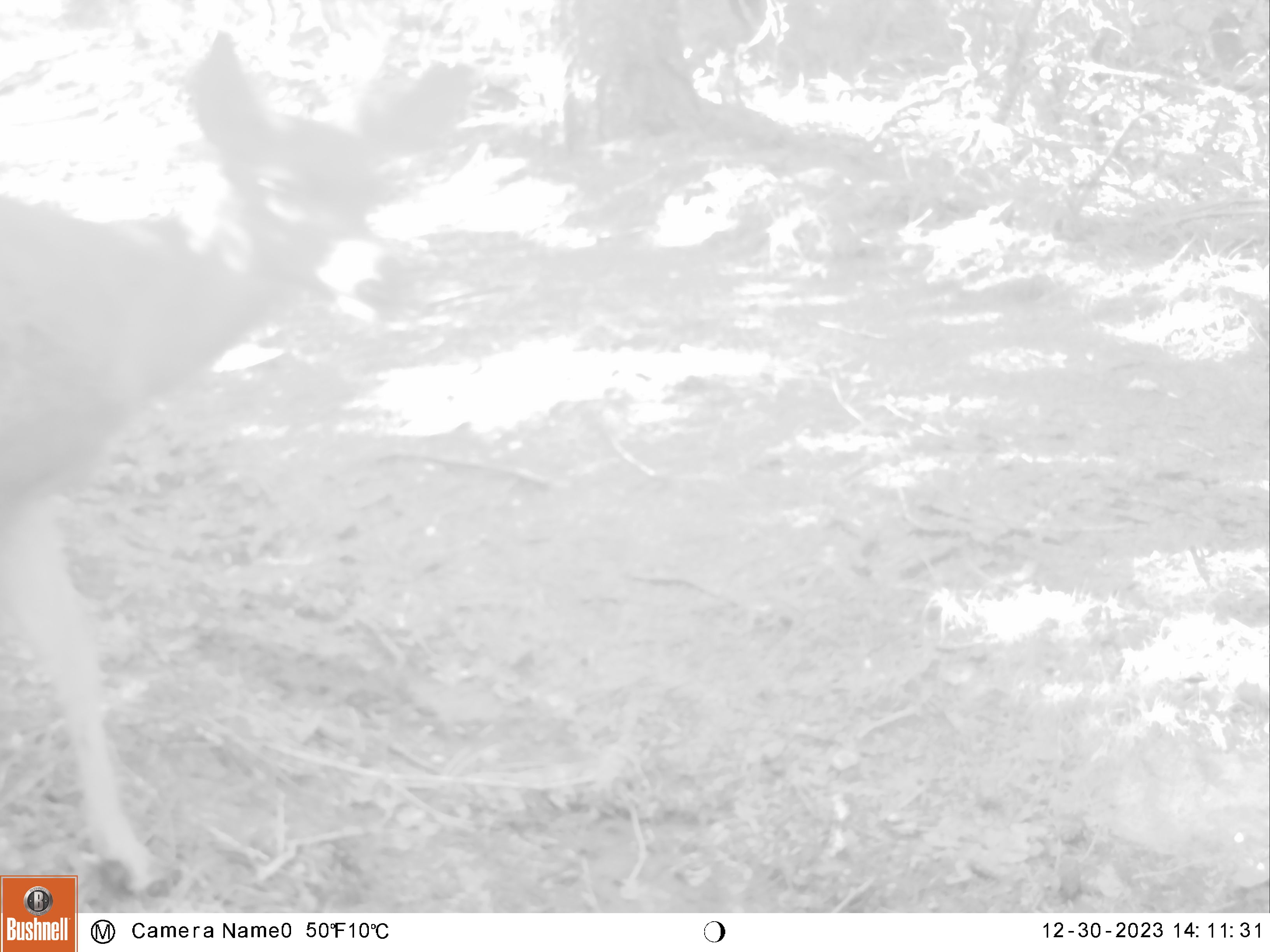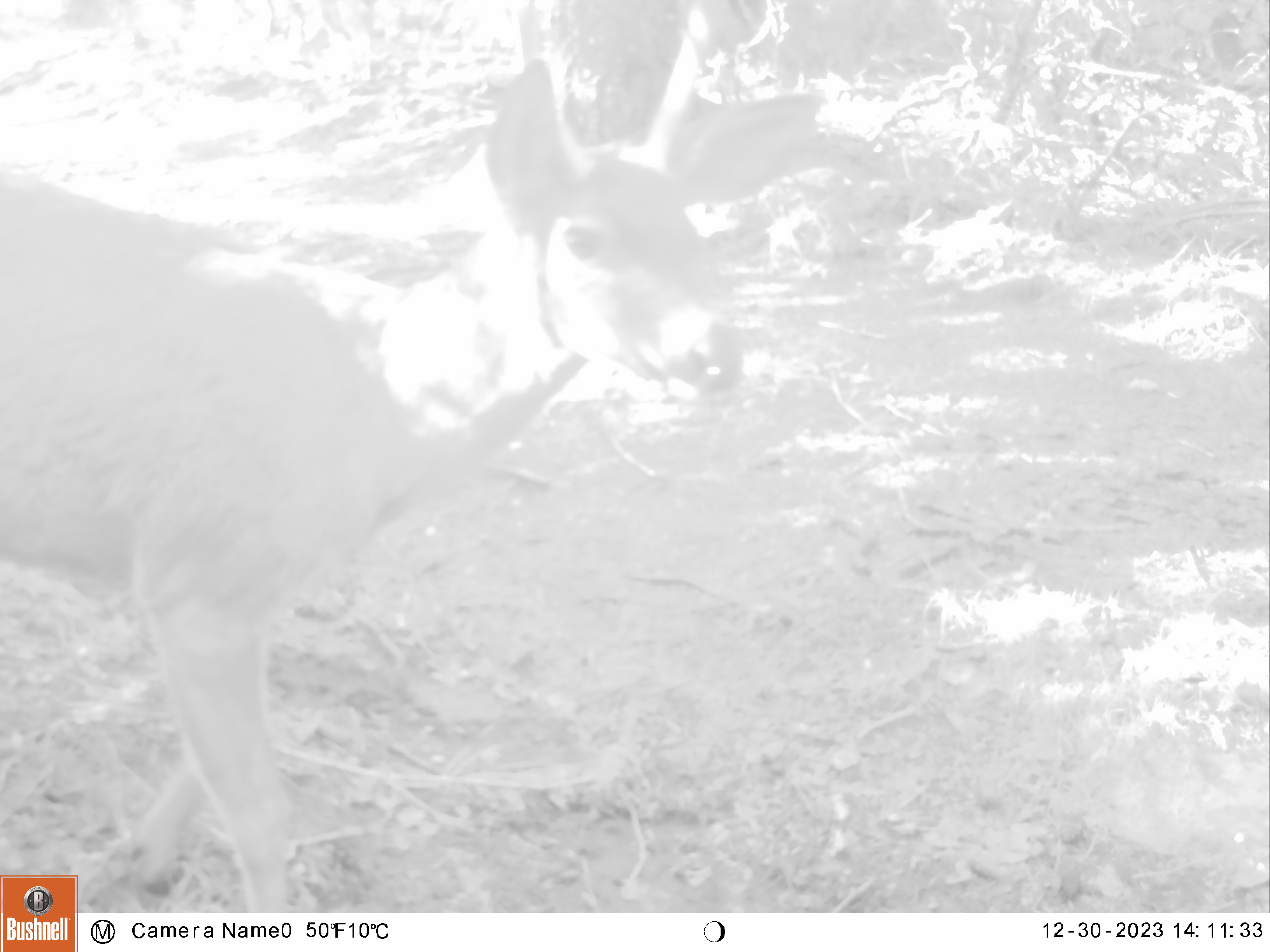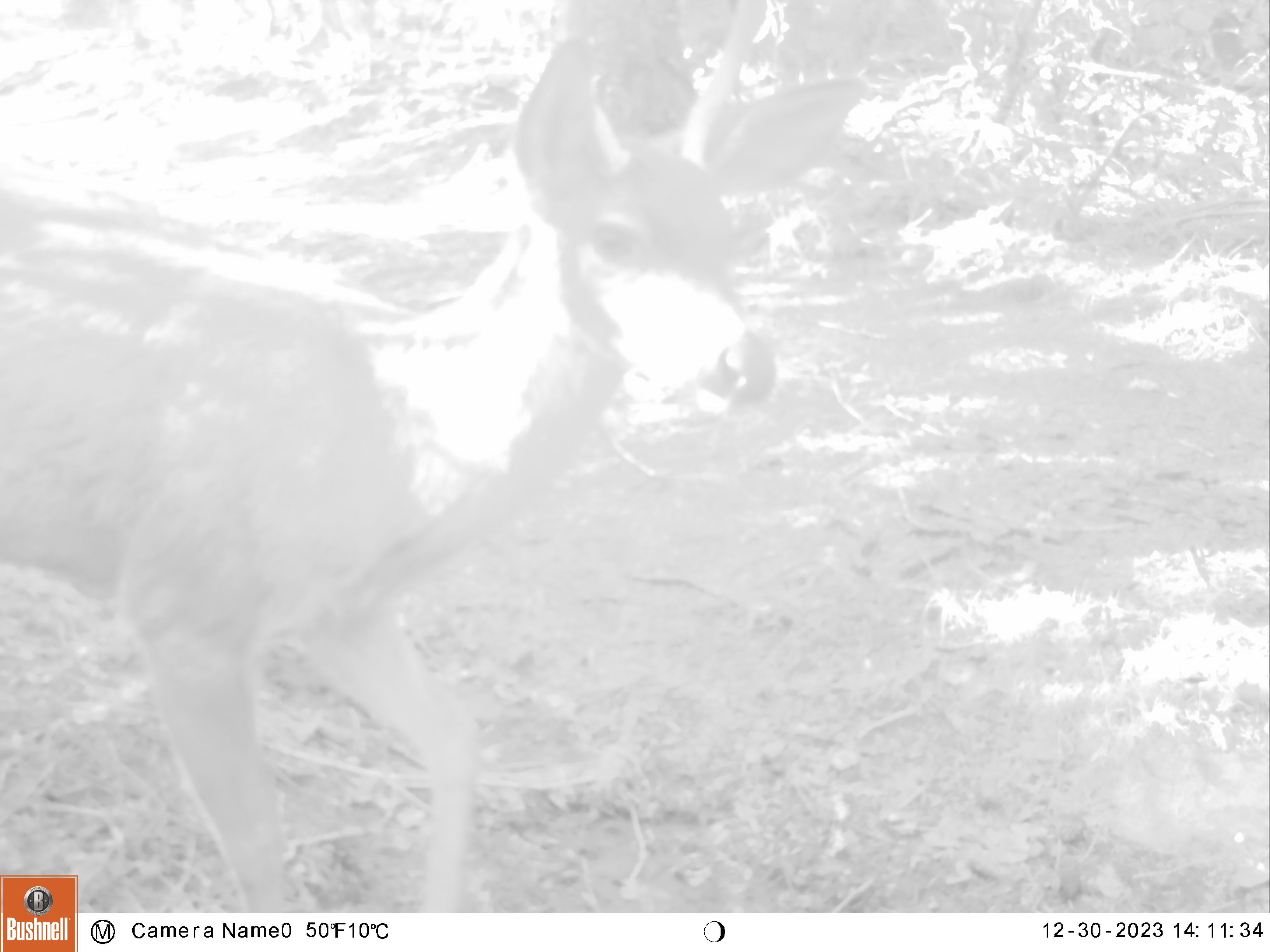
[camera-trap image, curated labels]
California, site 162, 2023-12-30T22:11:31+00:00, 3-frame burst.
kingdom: Animalia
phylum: Chordata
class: Mammalia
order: Artiodactyla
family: Cervidae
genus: Odocoileus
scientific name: Odocoileus hemionus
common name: mule deer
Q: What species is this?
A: Mule deer (Odocoileus hemionus).